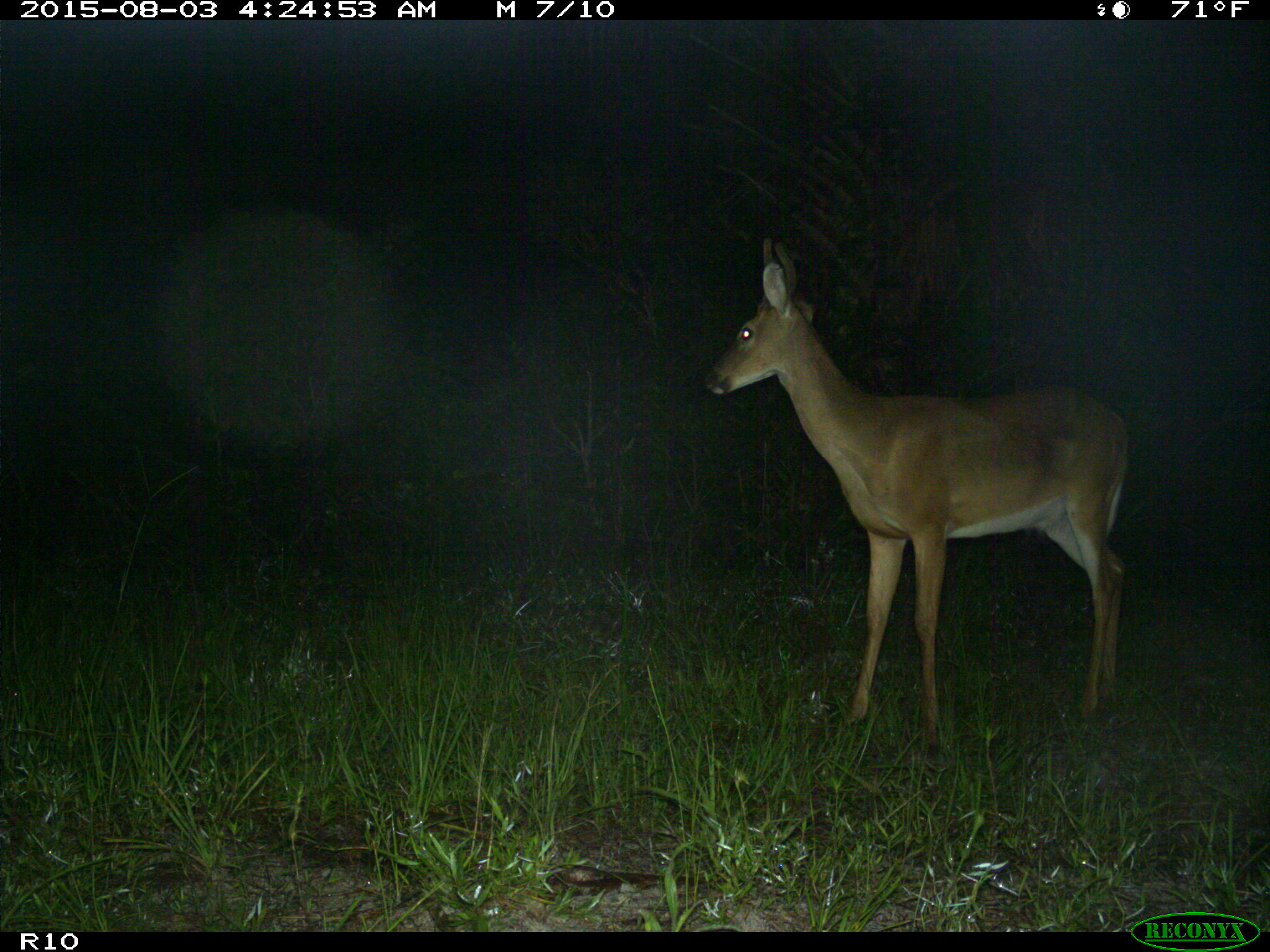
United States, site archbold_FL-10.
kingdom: Animalia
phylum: Chordata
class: Mammalia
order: Artiodactyla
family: Cervidae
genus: Odocoileus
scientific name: Odocoileus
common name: deer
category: unidentified deer